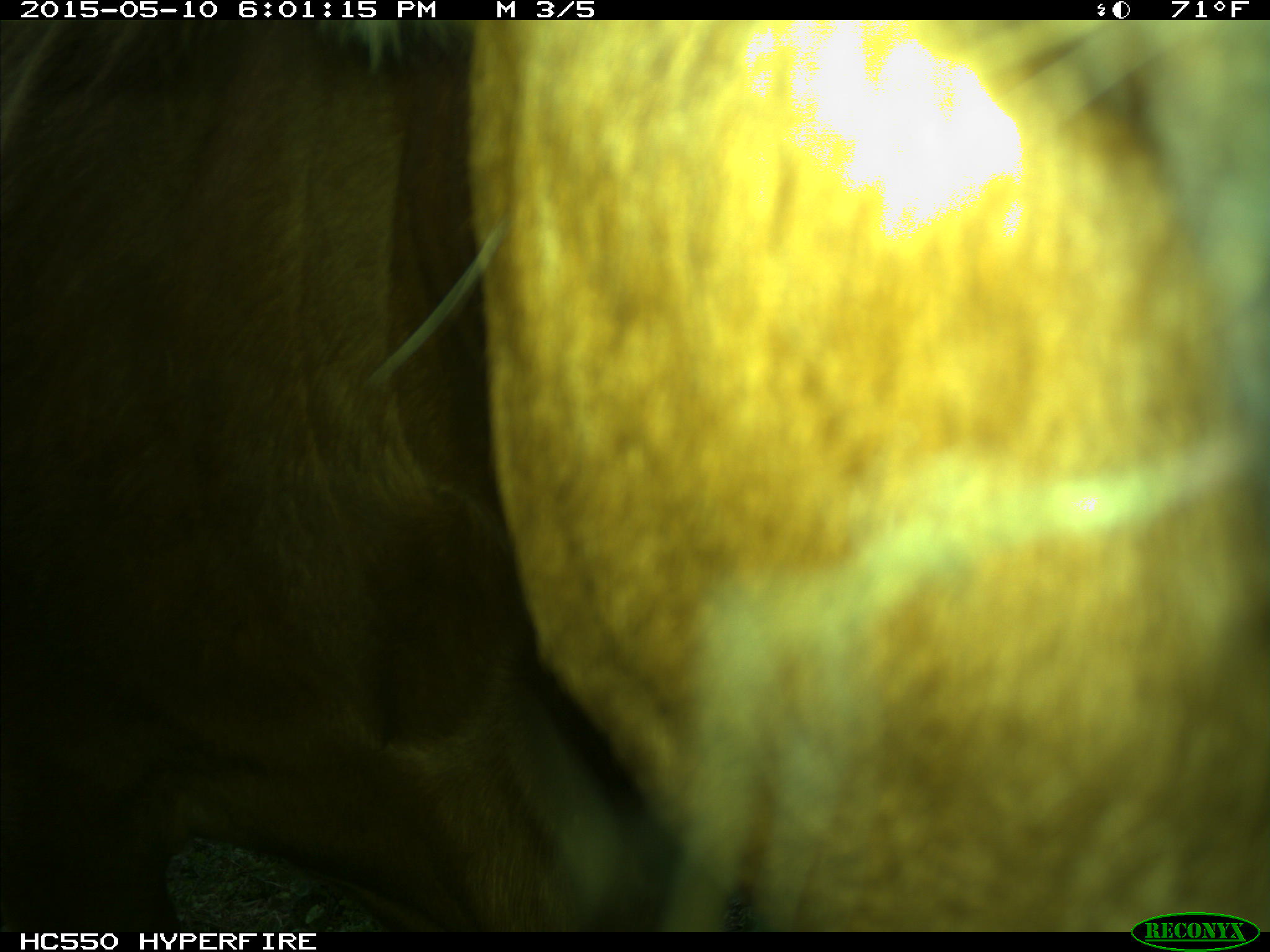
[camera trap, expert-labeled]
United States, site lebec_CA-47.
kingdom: Animalia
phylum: Chordata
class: Mammalia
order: Artiodactyla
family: Bovidae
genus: Bos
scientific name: Bos taurus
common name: domestic cow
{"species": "Bos taurus (domestic cow)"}